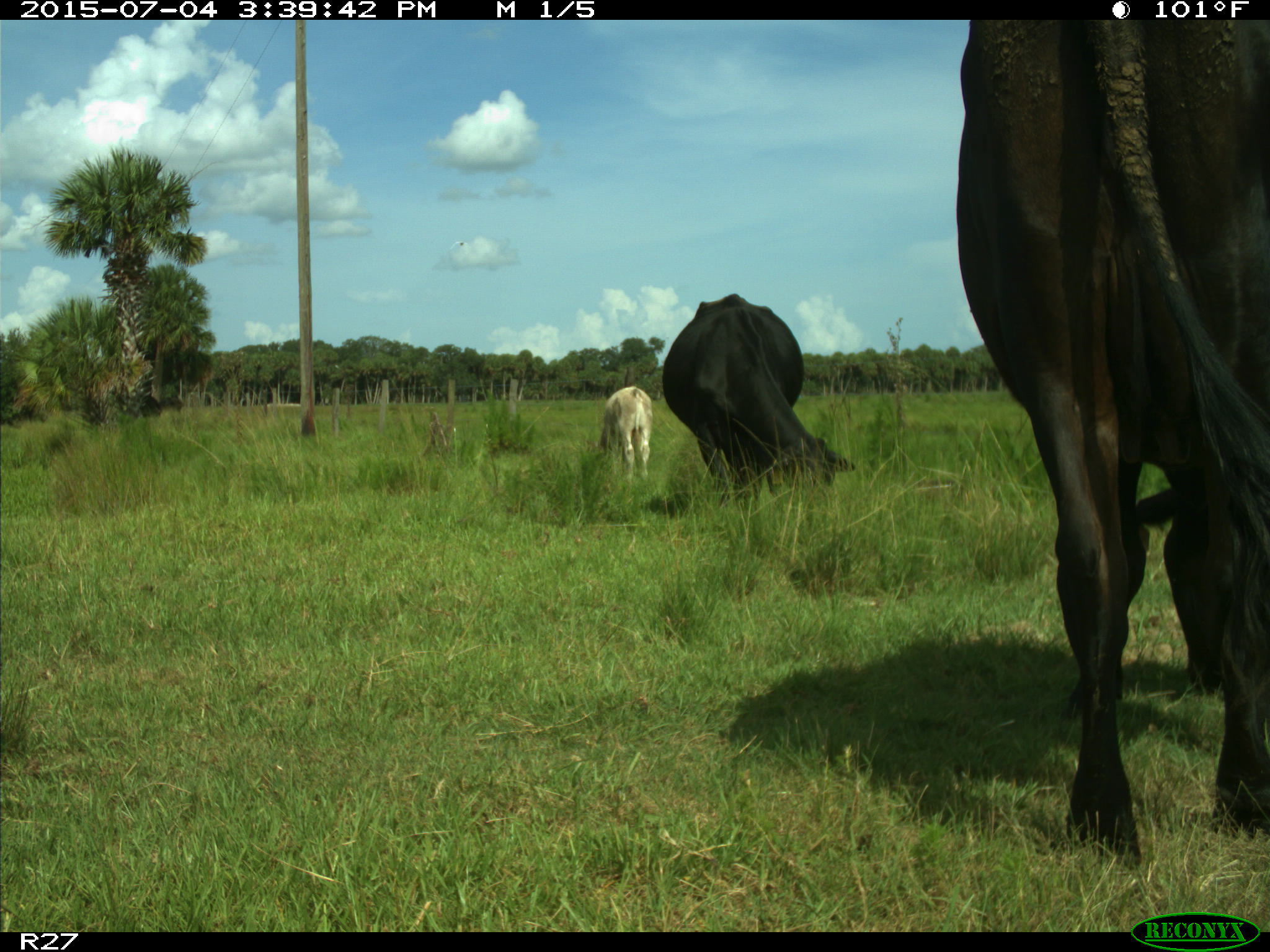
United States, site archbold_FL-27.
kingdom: Animalia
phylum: Chordata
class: Mammalia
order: Artiodactyla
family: Bovidae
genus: Bos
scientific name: Bos taurus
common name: domestic cow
Bos taurus (domestic cow).